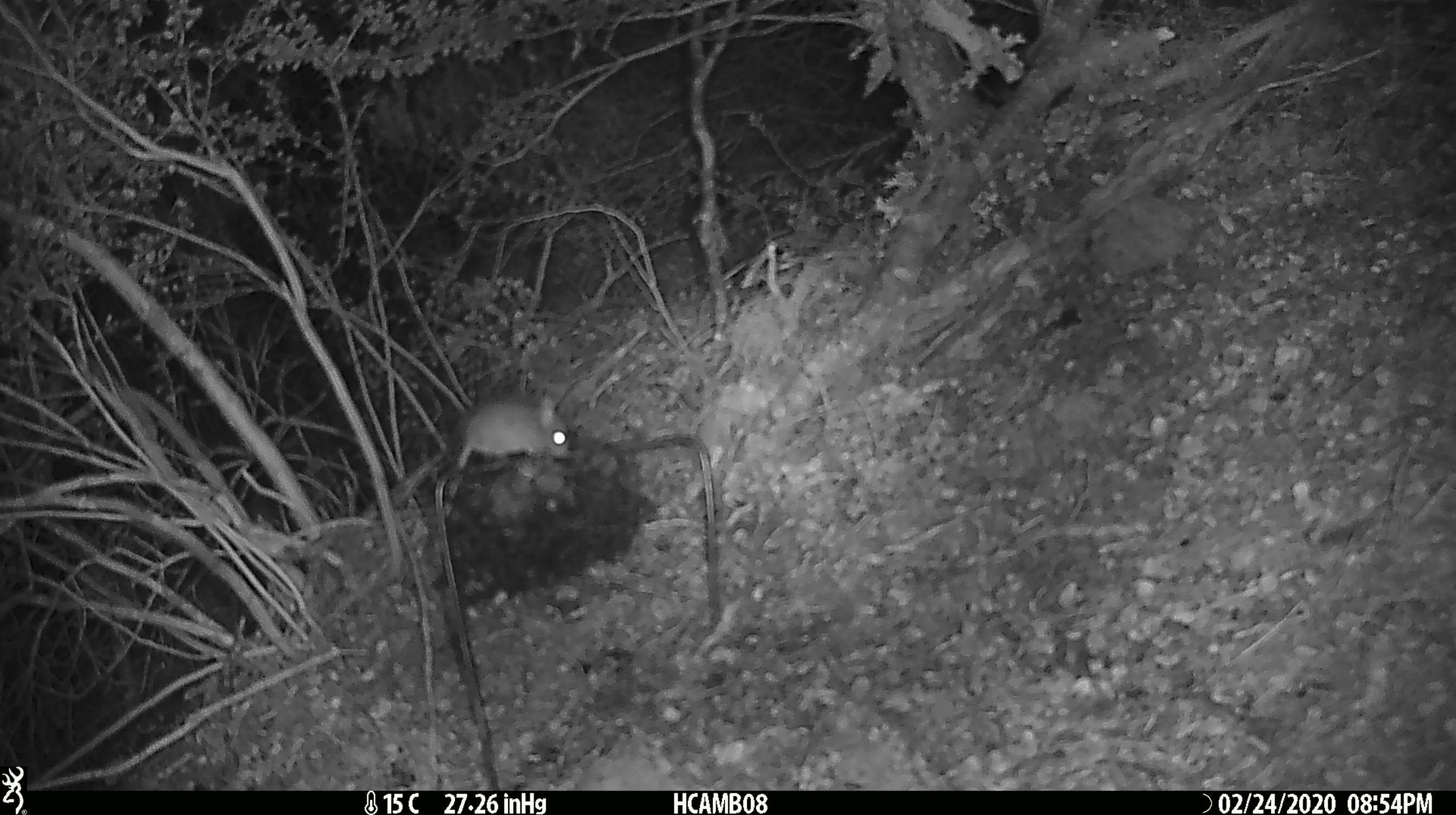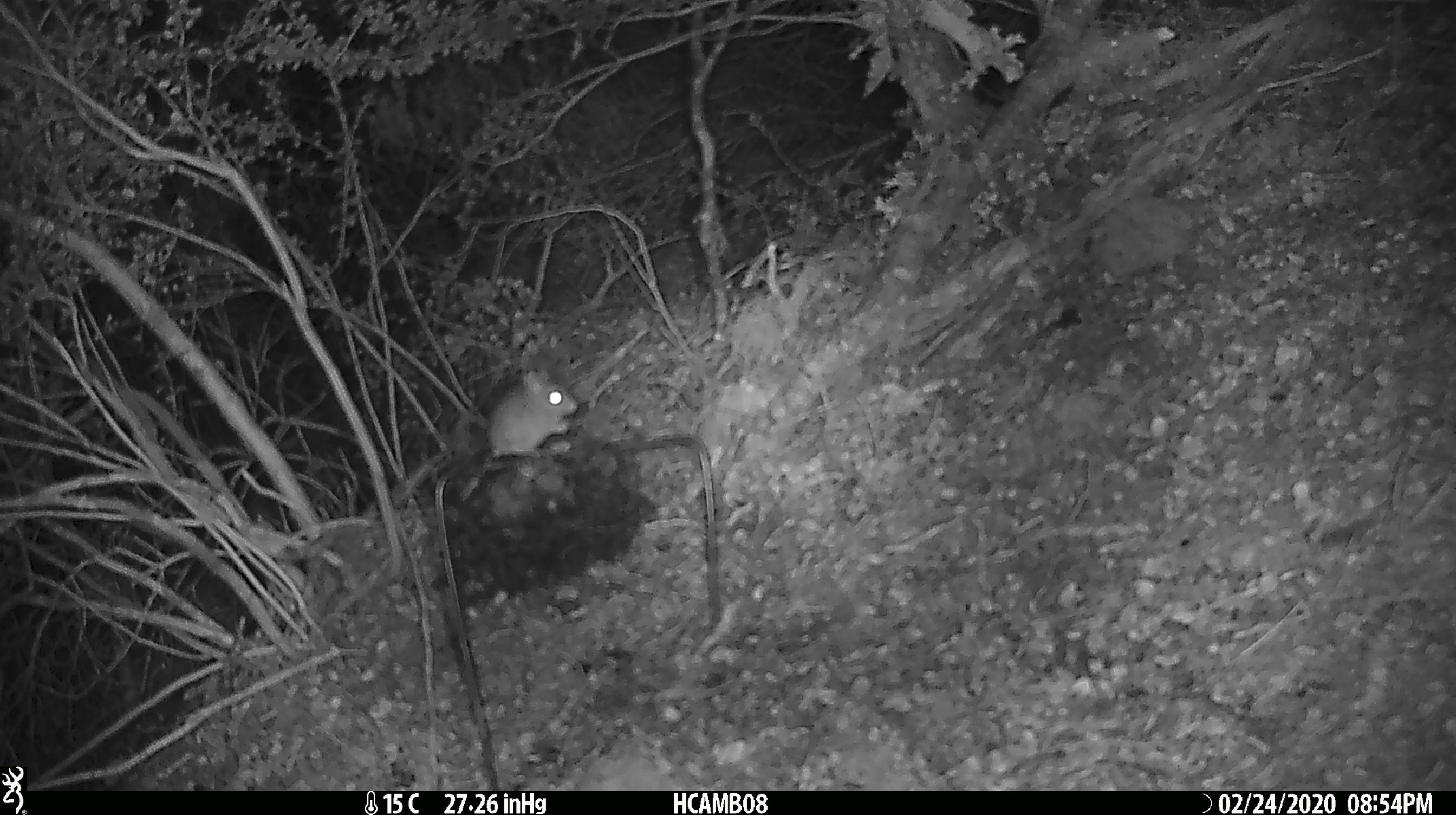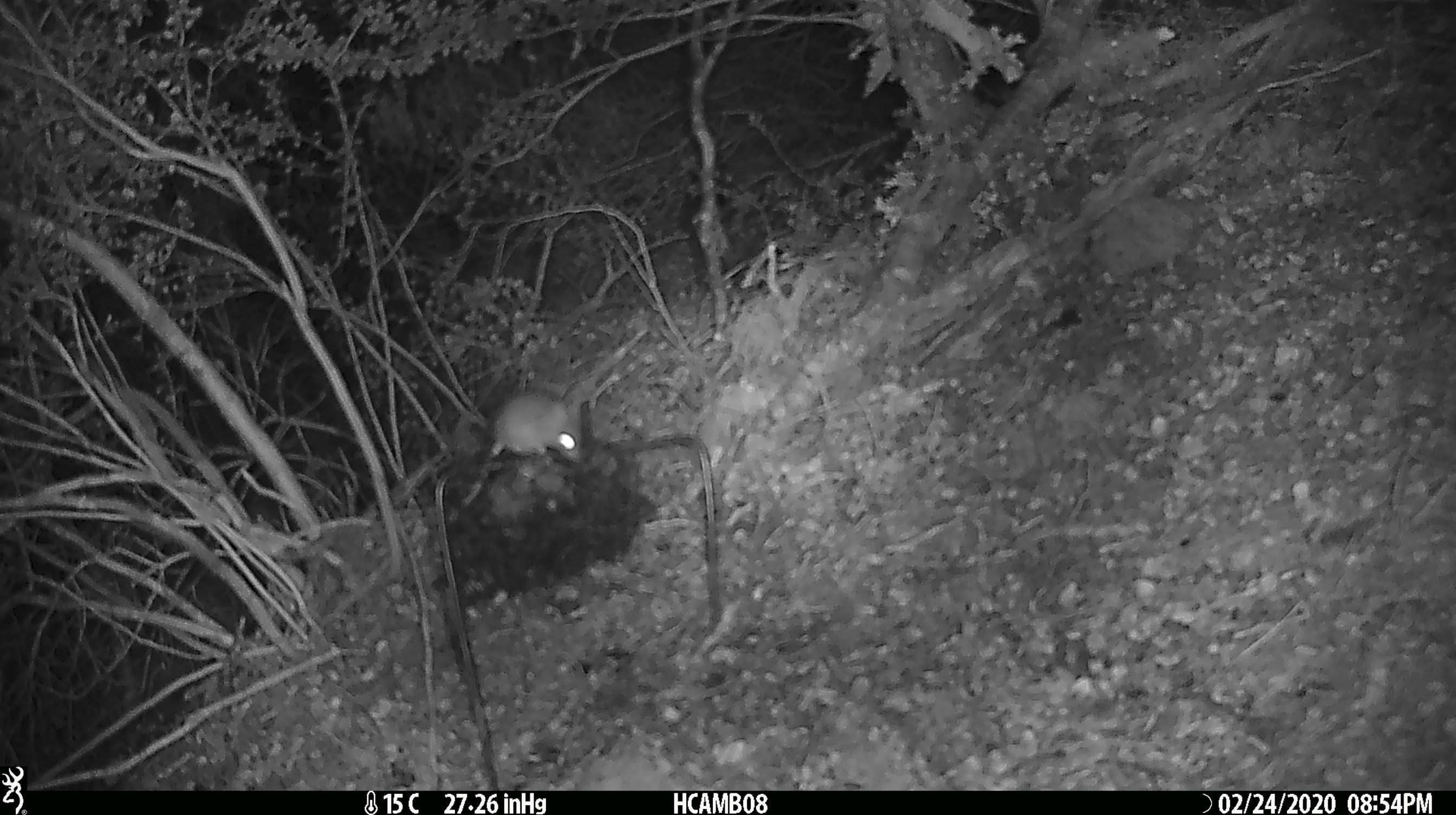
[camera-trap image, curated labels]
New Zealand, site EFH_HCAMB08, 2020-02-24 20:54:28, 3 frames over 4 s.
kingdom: Animalia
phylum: Chordata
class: Mammalia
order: Rodentia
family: Muridae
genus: Mus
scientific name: Mus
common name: mouse